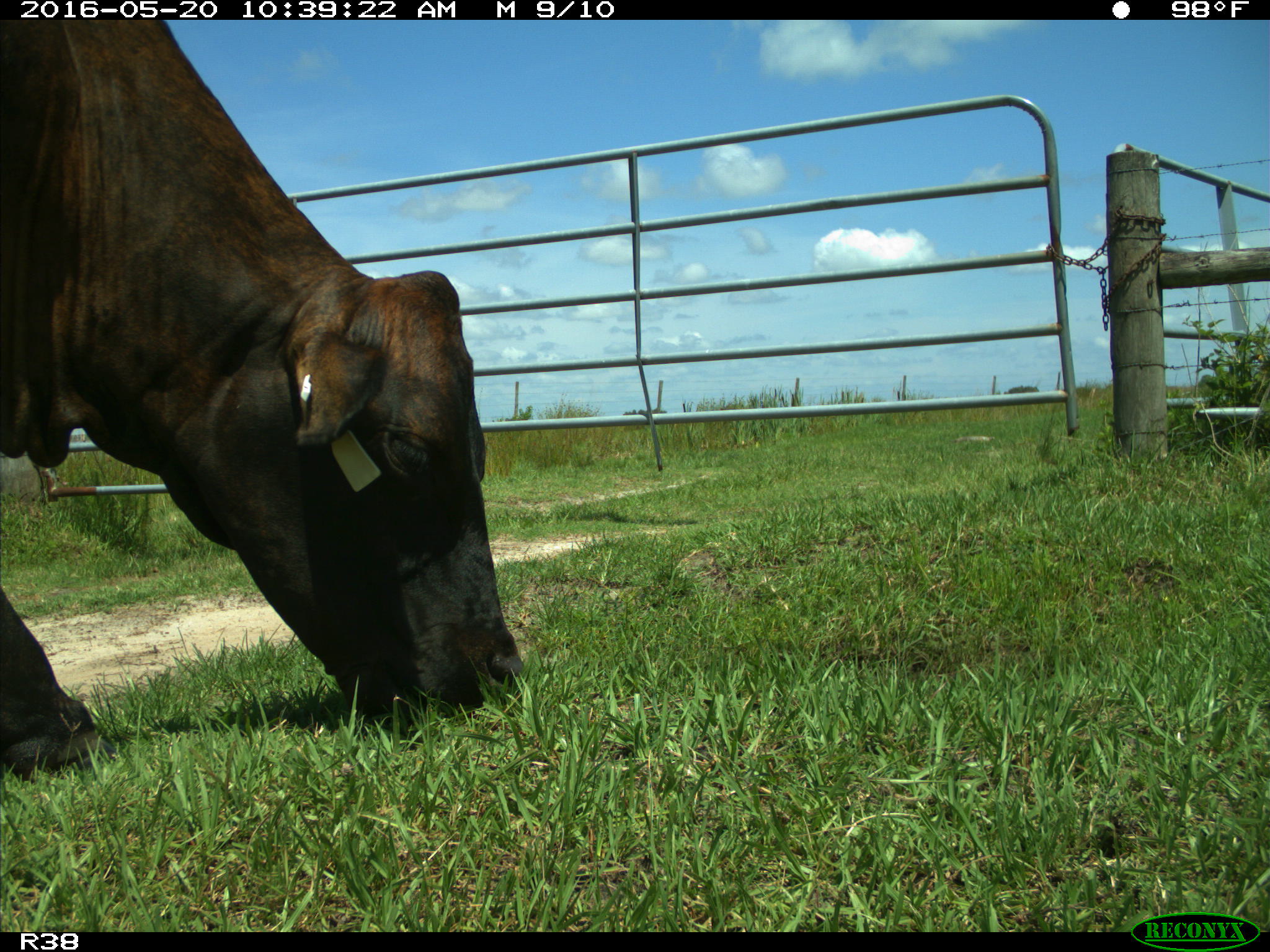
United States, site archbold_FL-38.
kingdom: Animalia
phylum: Chordata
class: Mammalia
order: Artiodactyla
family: Bovidae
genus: Bos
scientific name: Bos taurus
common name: domestic cow